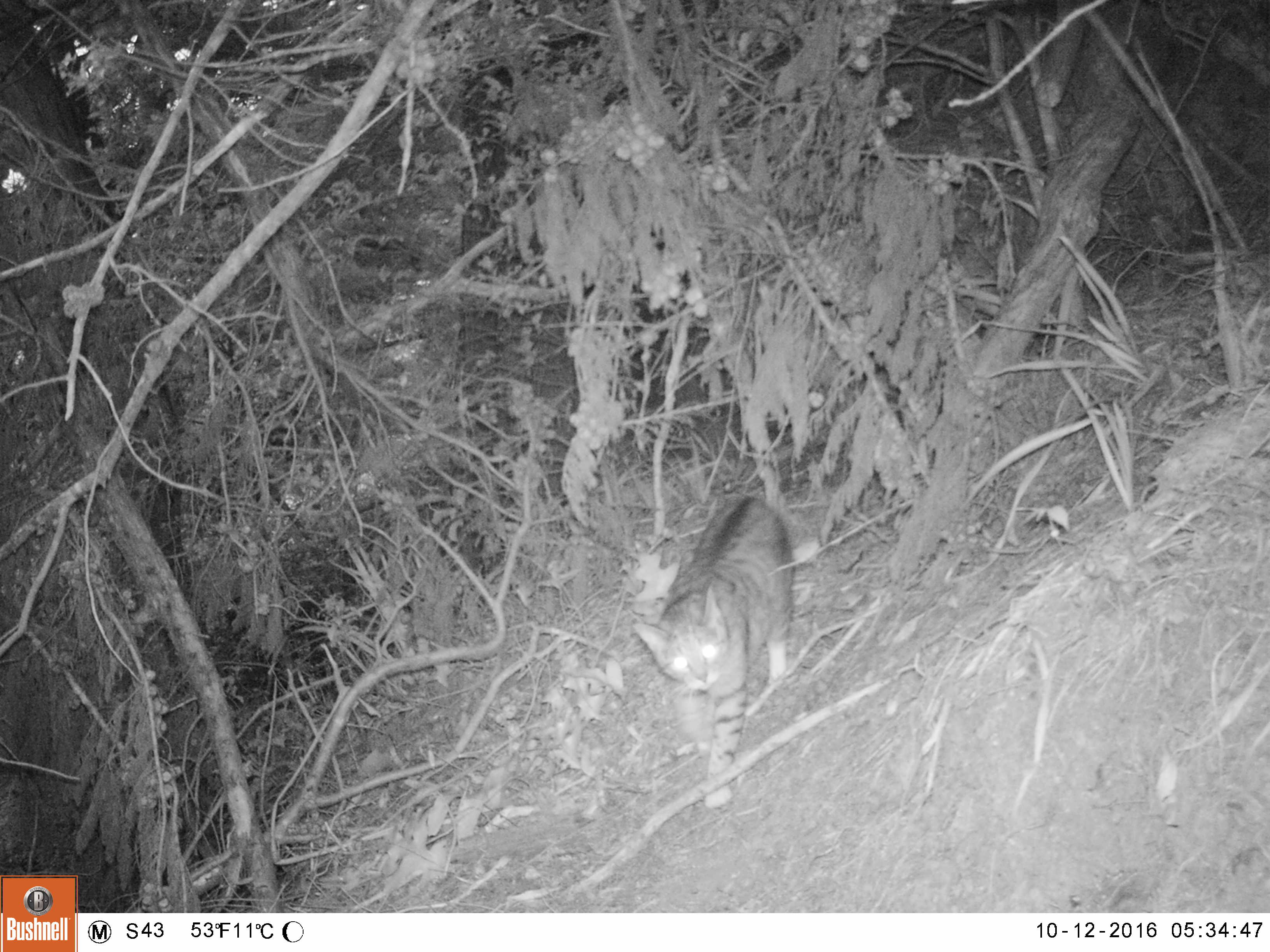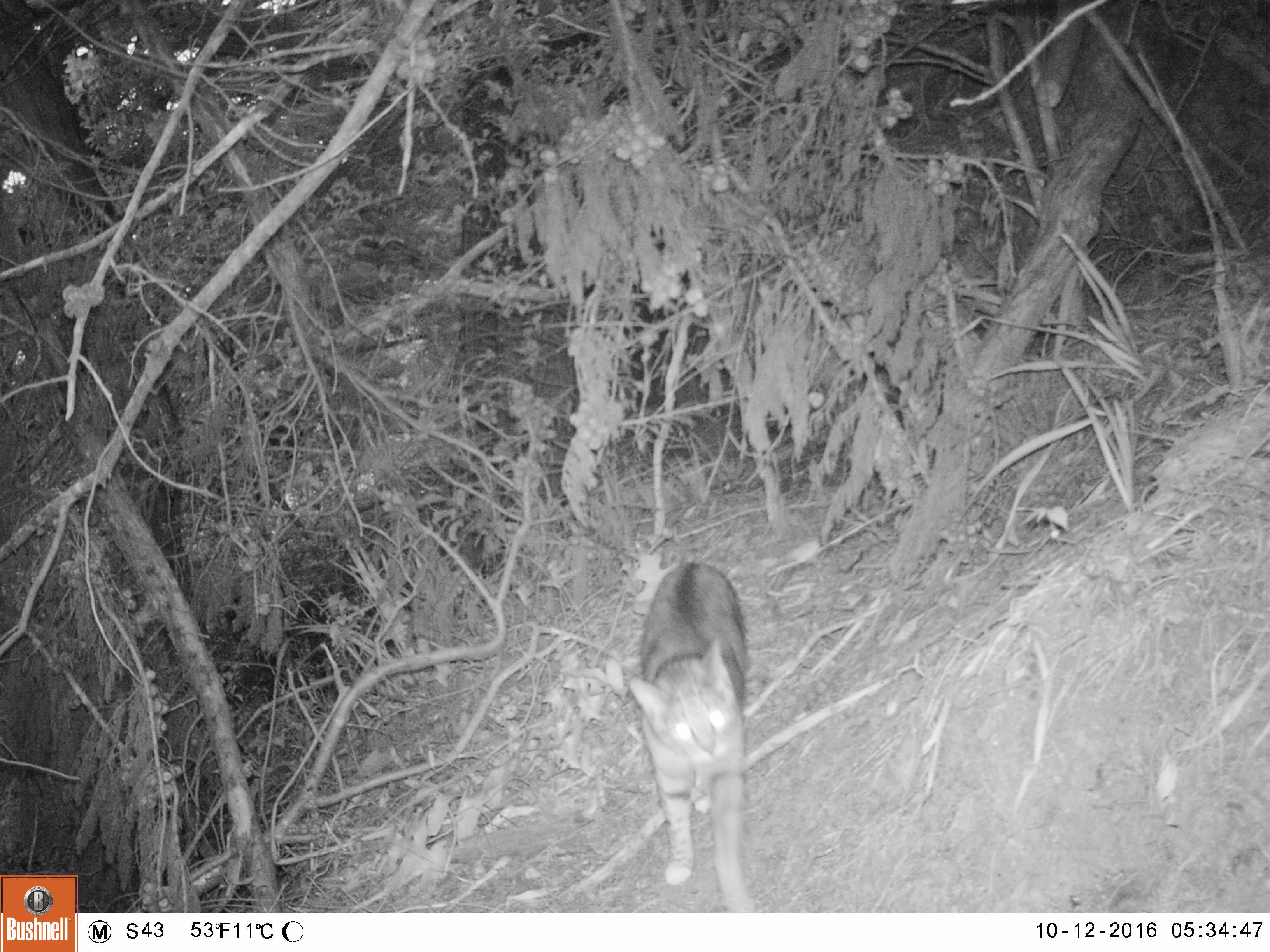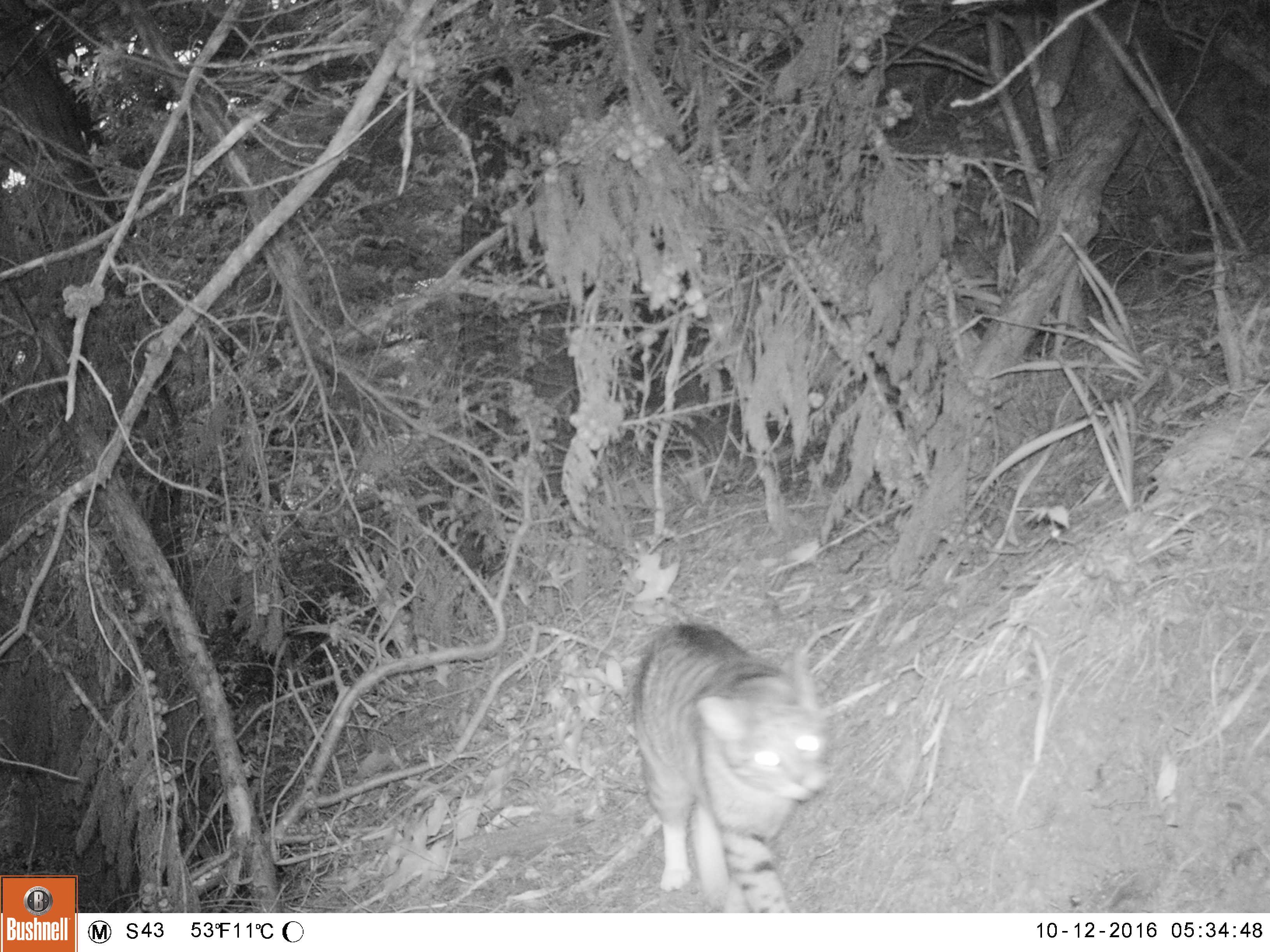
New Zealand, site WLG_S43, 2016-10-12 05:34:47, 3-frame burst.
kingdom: Animalia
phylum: Chordata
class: Mammalia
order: Carnivora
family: Felidae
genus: Felis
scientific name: Felis catus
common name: domestic cat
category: cat